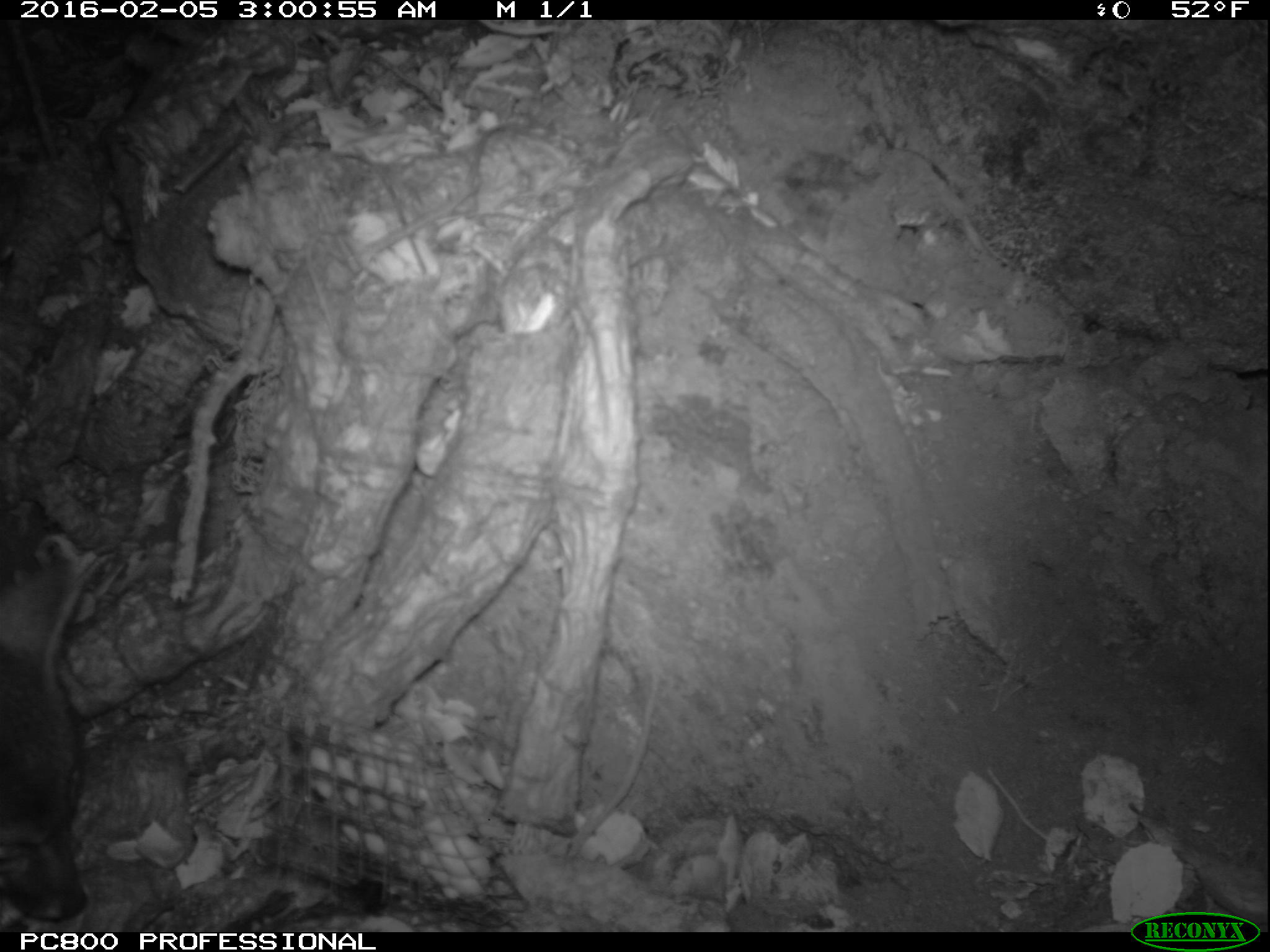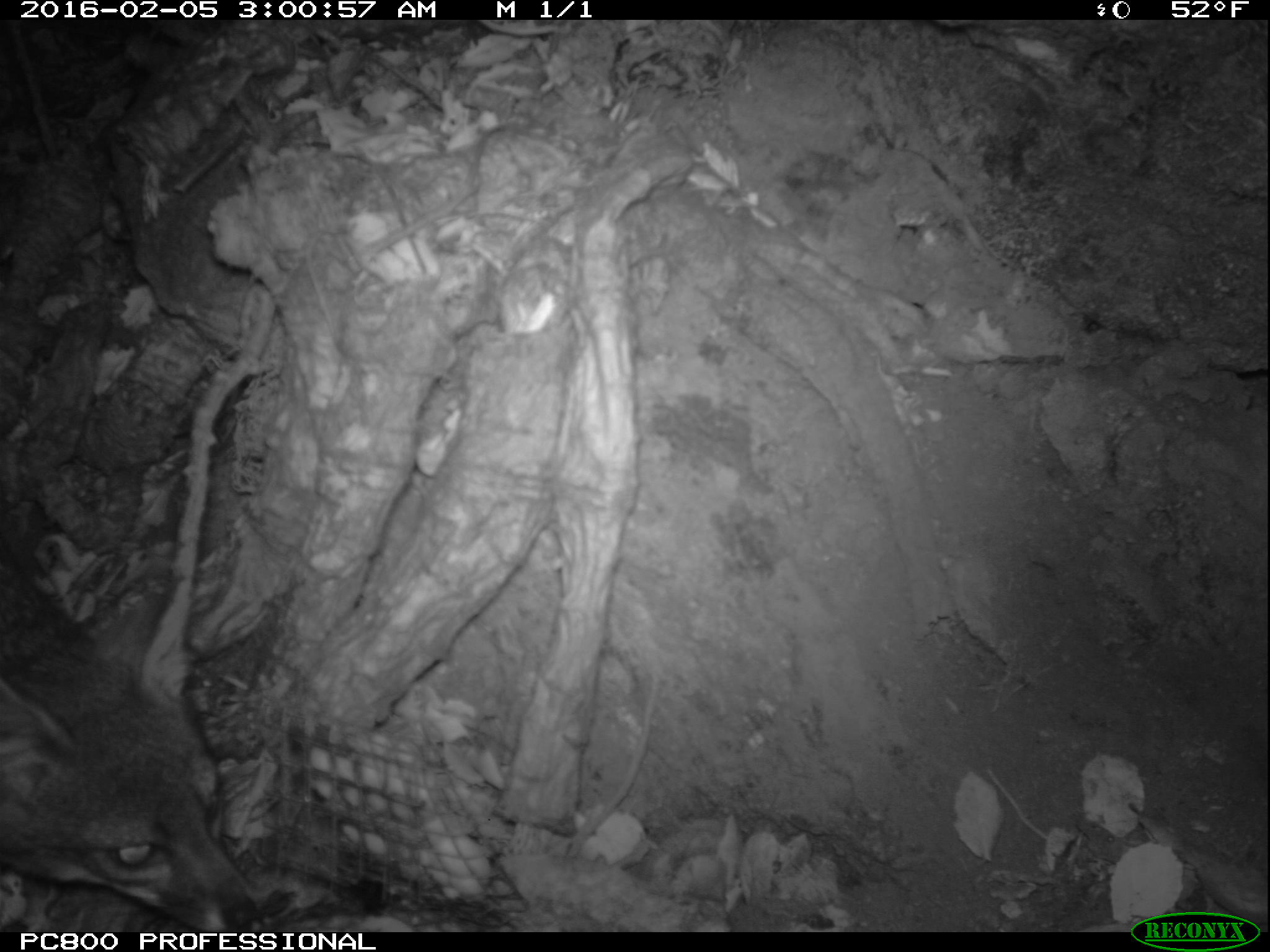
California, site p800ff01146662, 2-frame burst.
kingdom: Animalia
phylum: Chordata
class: Mammalia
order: Carnivora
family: Canidae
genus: Urocyon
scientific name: Urocyon littoralis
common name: island fox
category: fox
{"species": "fox (island fox) (Urocyon littoralis)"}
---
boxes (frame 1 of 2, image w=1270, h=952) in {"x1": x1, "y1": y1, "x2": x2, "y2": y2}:
fox: {"x1": 0, "y1": 559, "x2": 87, "y2": 919}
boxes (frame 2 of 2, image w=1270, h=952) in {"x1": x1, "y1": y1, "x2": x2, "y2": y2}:
fox: {"x1": 0, "y1": 542, "x2": 254, "y2": 930}